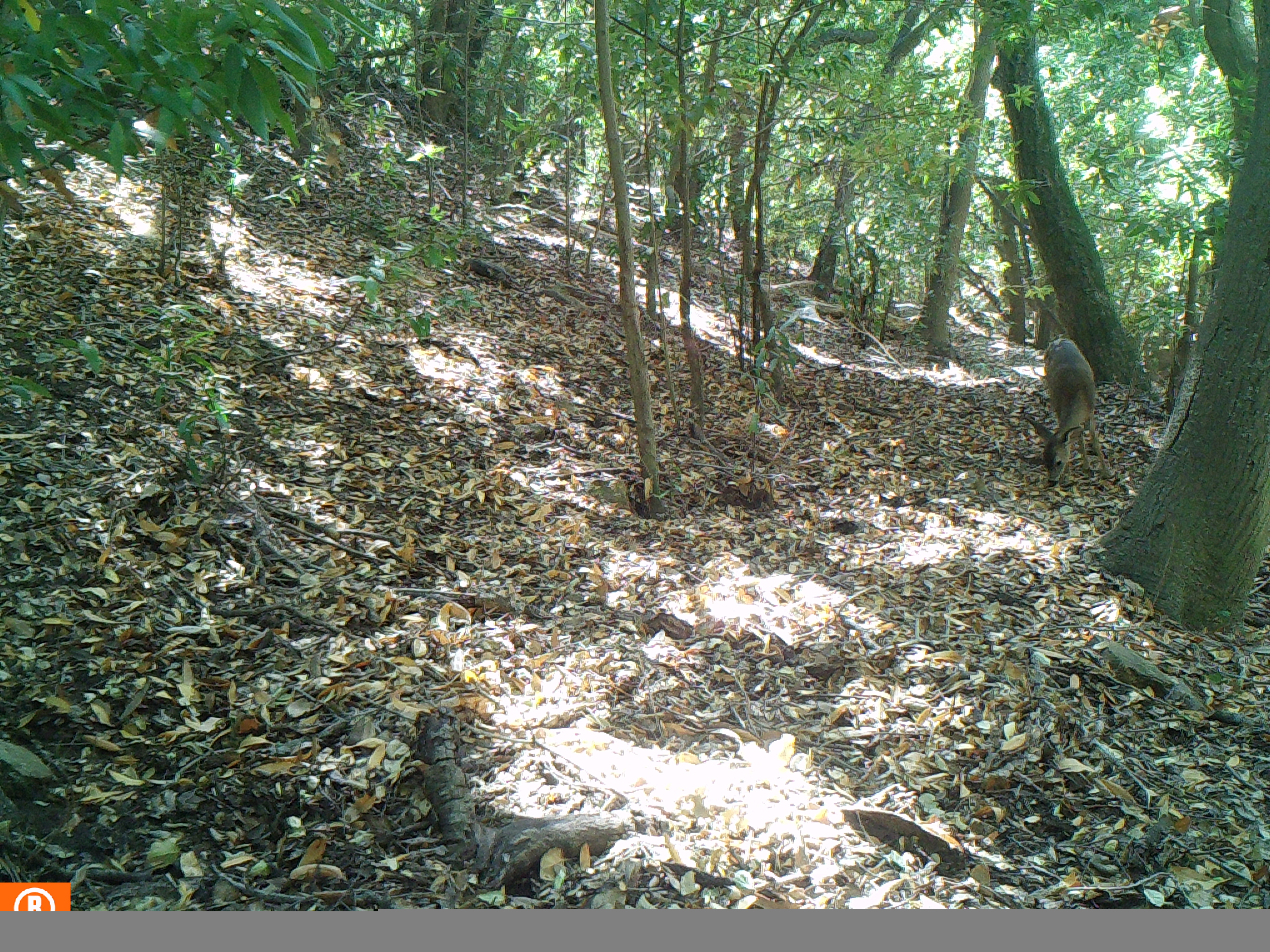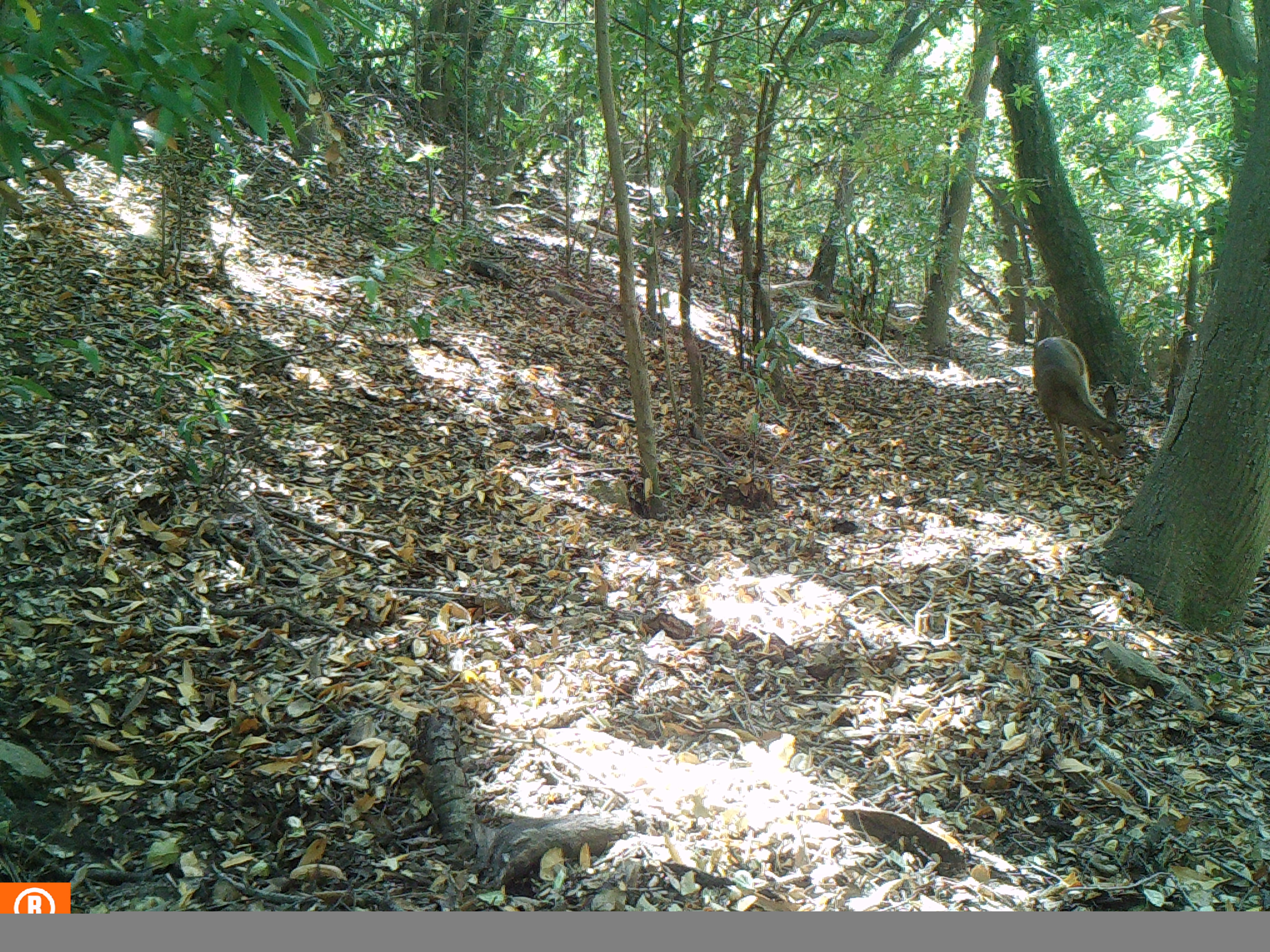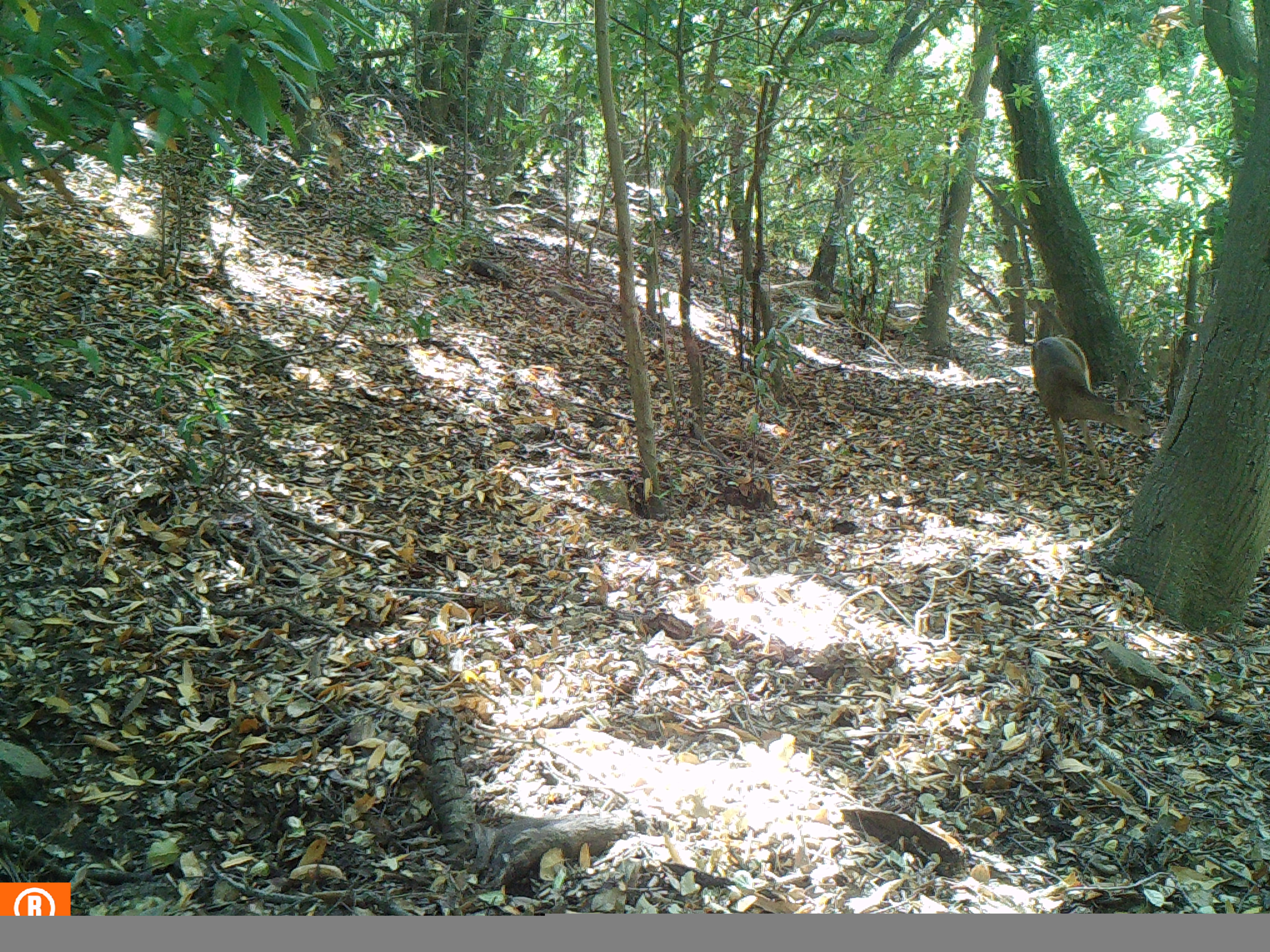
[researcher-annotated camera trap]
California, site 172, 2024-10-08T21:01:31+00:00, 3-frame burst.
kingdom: Animalia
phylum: Chordata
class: Mammalia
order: Artiodactyla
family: Cervidae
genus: Odocoileus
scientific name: Odocoileus hemionus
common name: mule deer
Mule deer (Odocoileus hemionus).